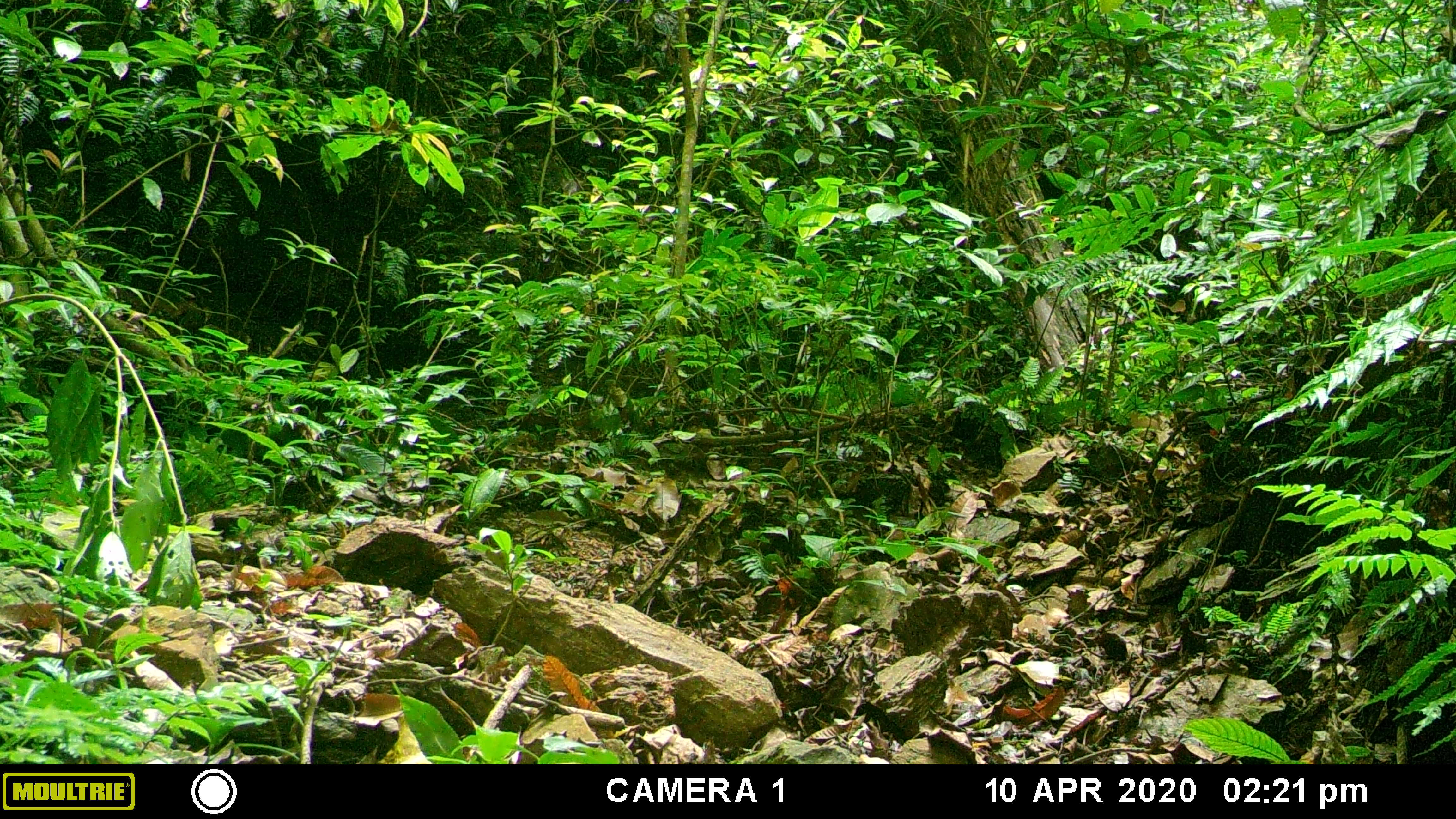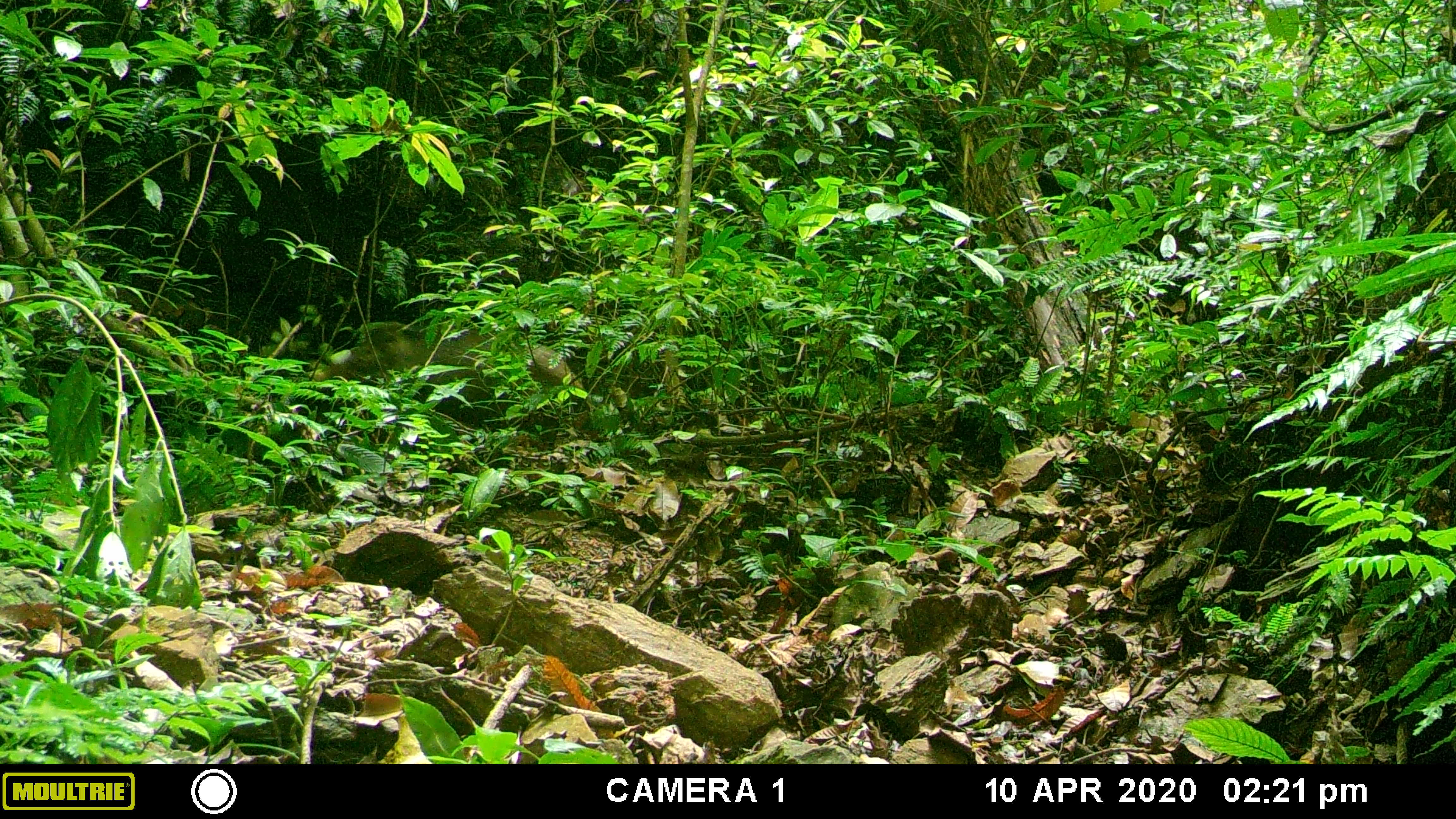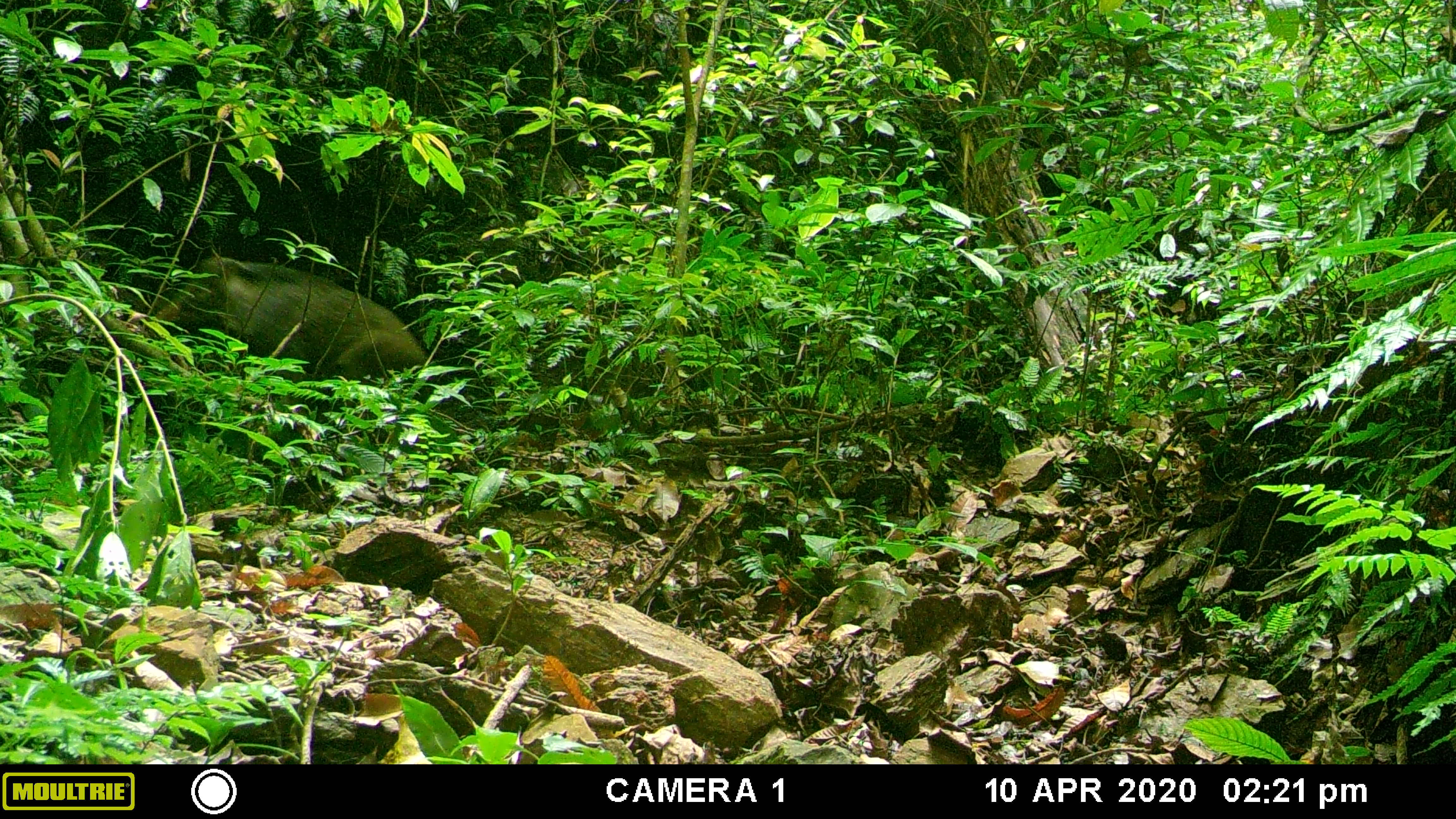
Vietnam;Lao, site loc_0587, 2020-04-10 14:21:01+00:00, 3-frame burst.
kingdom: Animalia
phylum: Chordata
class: Mammalia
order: Artiodactyla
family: Suidae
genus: Sus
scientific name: Sus scrofa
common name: eurasian wild pig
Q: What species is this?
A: Eurasian wild pig (Sus scrofa).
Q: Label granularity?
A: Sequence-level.